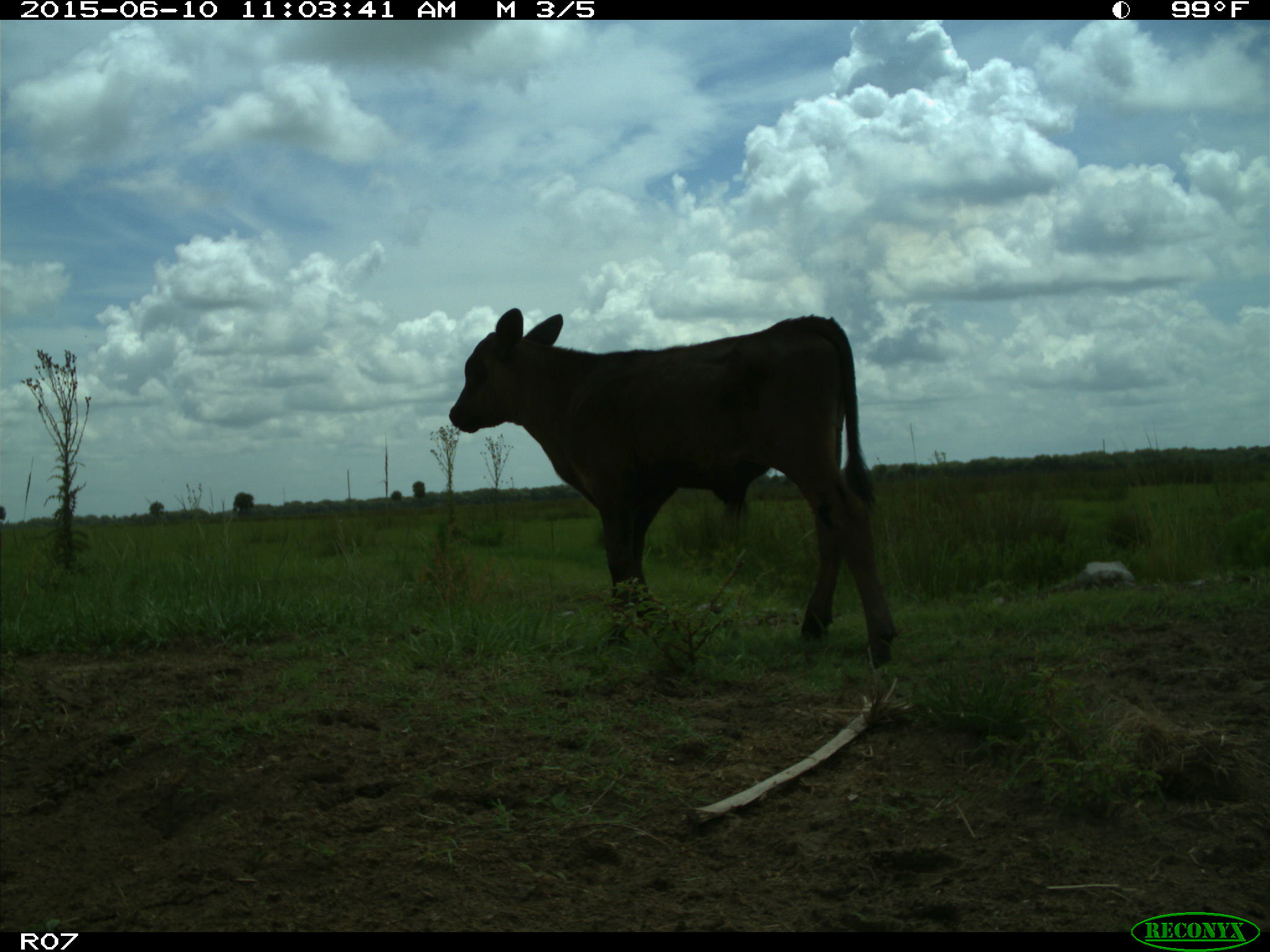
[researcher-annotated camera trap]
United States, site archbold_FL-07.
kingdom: Animalia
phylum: Chordata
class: Mammalia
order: Artiodactyla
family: Bovidae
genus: Bos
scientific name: Bos taurus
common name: domestic cow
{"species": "Bos taurus (domestic cow)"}